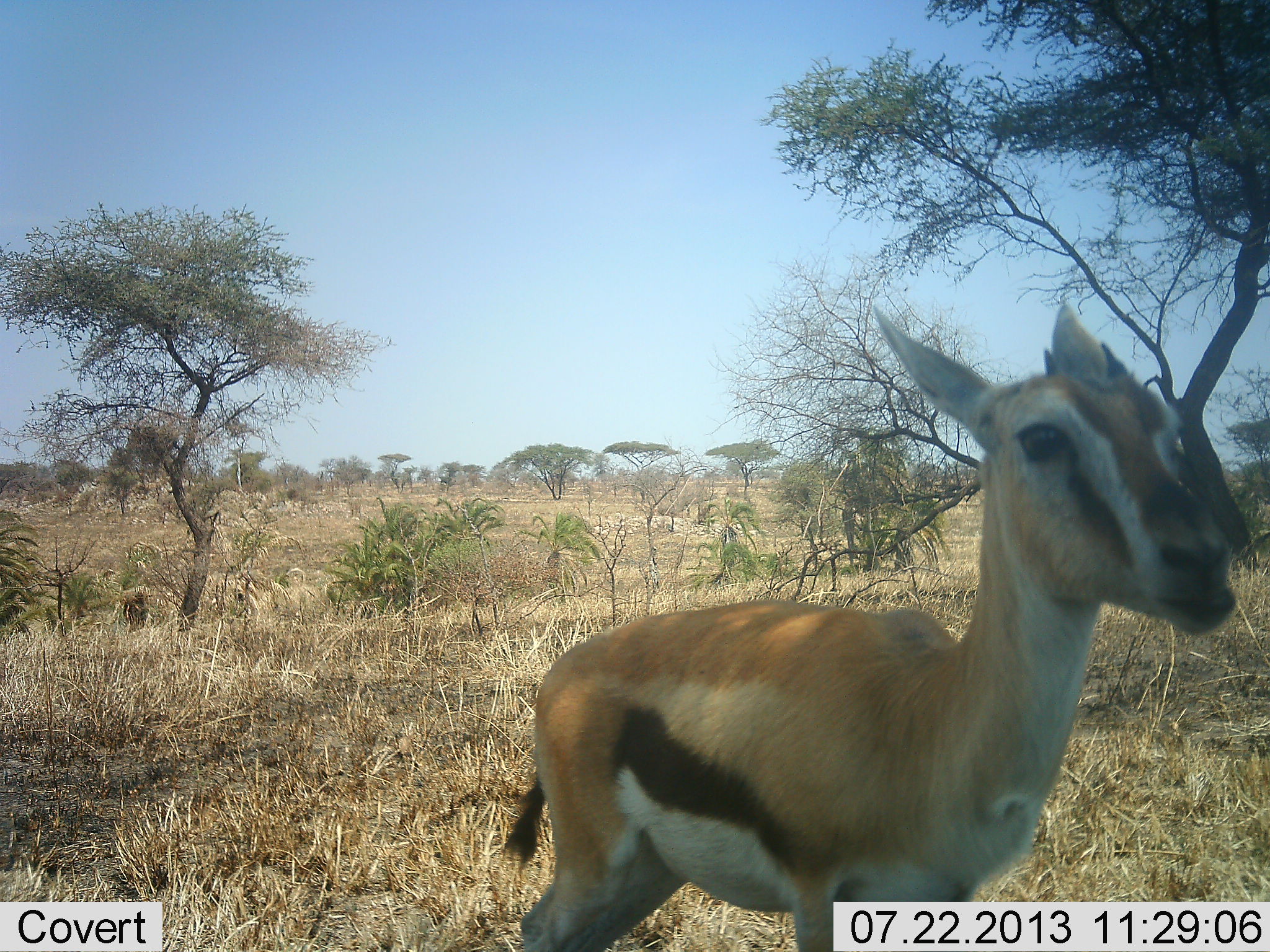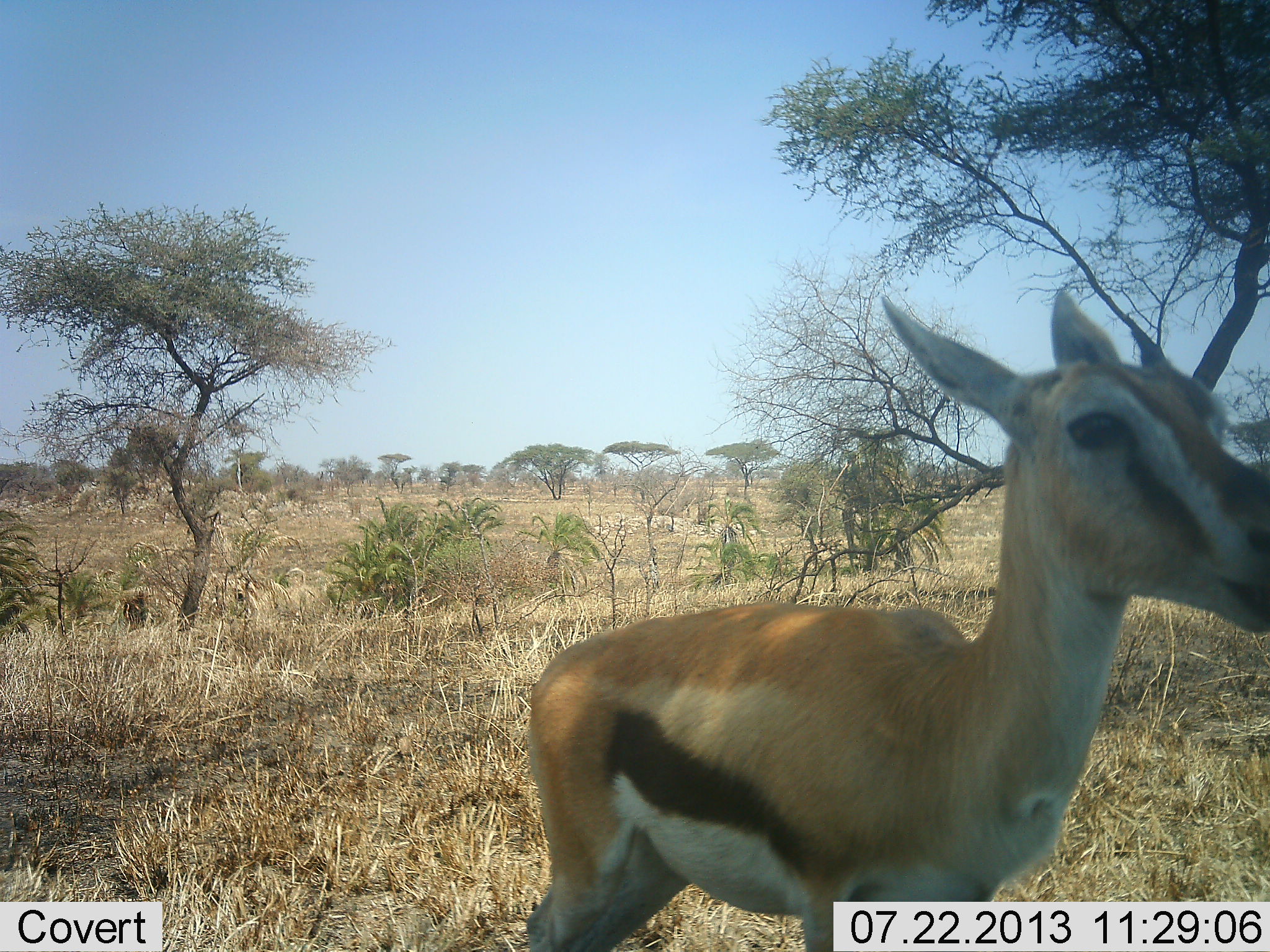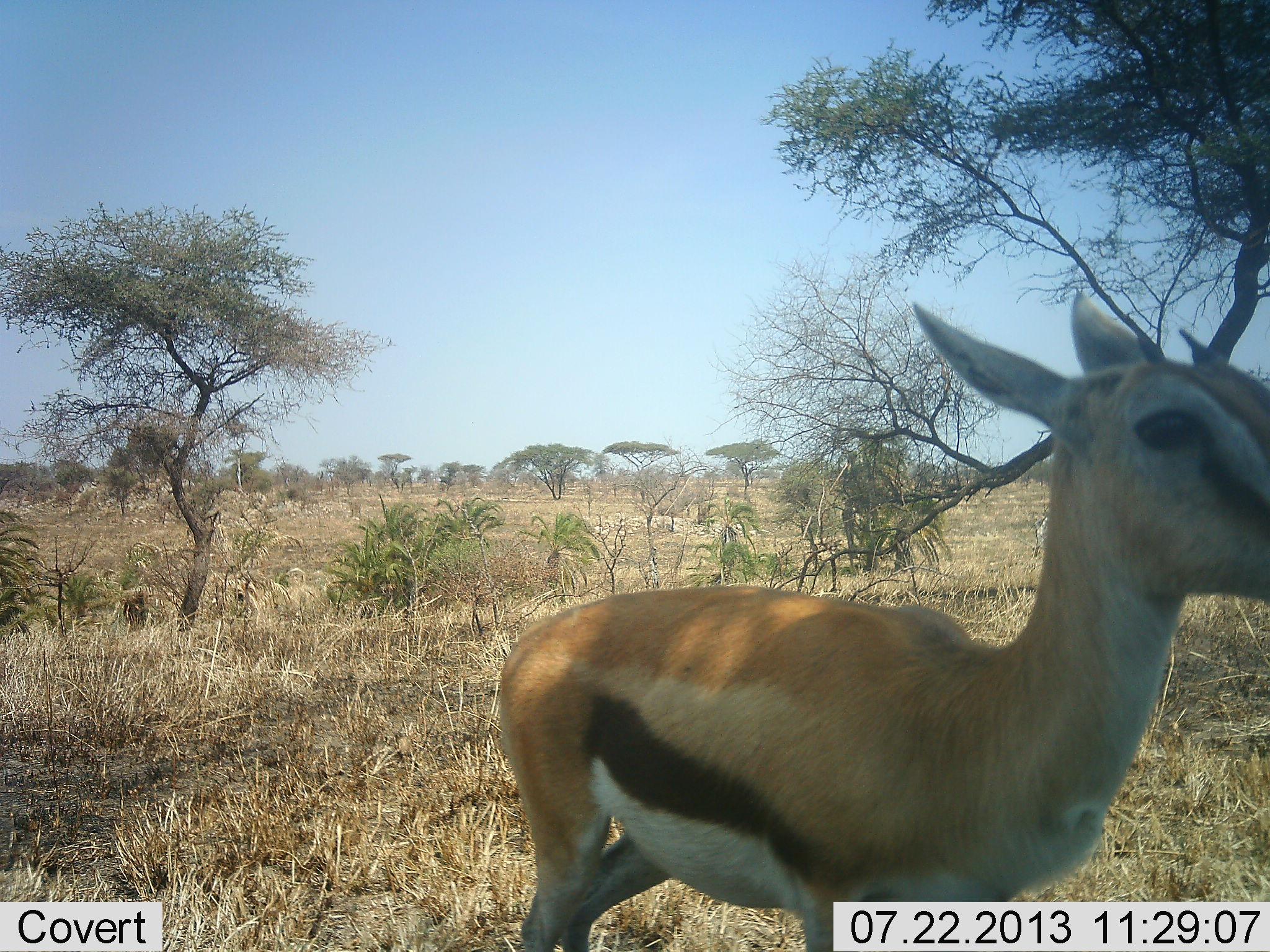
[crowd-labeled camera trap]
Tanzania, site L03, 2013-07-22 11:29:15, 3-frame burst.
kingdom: Animalia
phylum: Chordata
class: Mammalia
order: Artiodactyla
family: Bovidae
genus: Eudorcas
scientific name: Eudorcas thomsonii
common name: thomson's gazelle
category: gazellethomsons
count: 1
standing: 85%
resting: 0%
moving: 20%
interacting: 0%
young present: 0%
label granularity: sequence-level